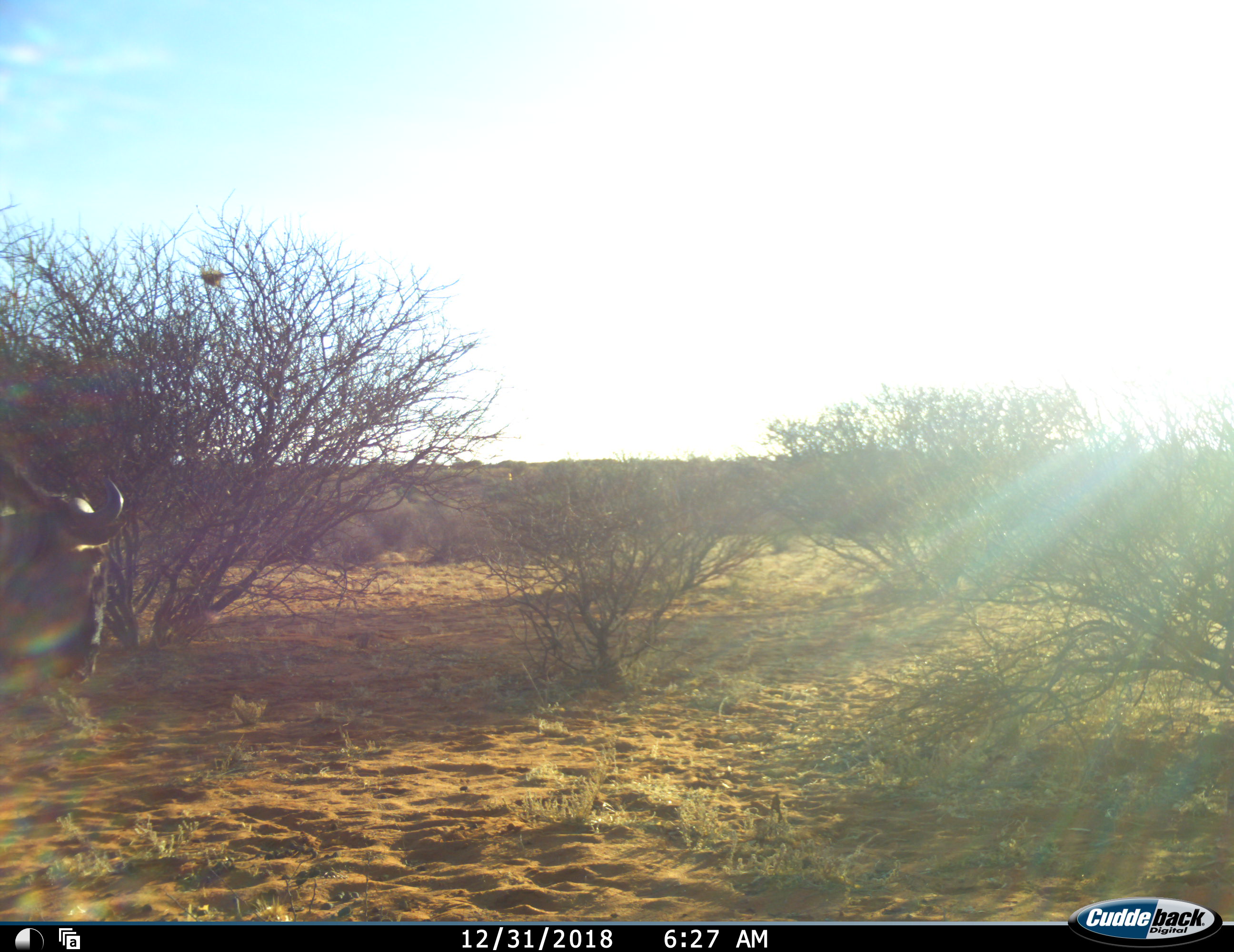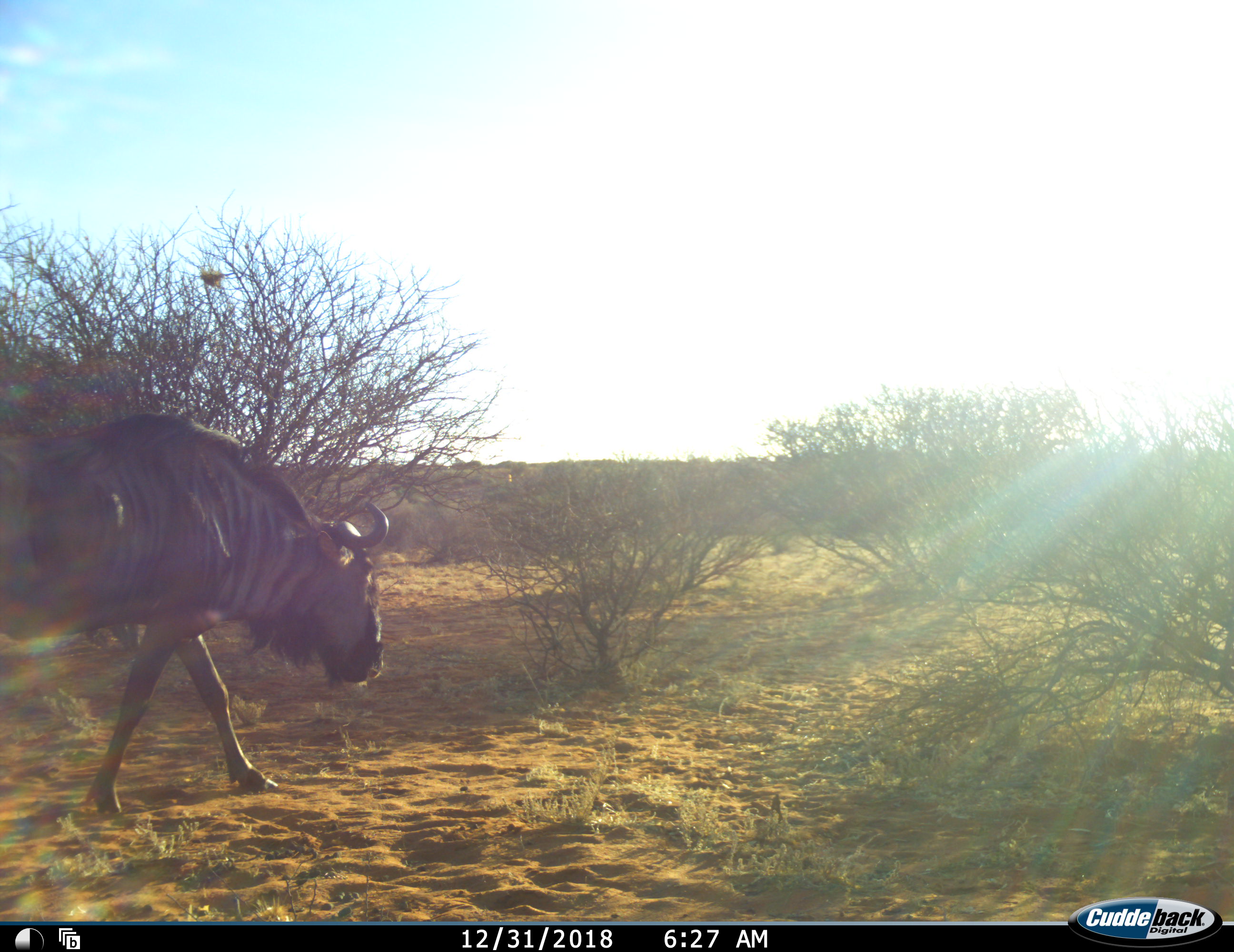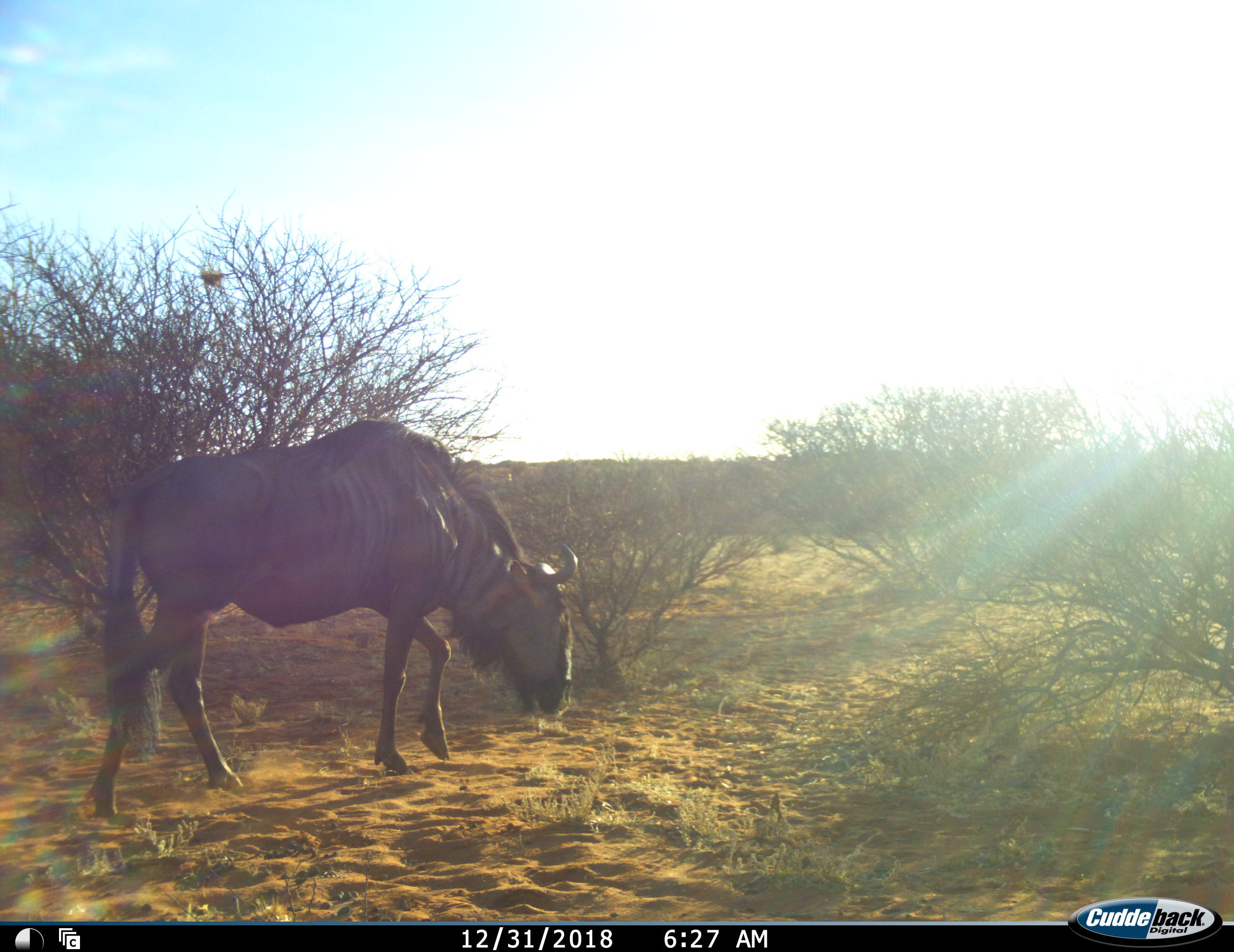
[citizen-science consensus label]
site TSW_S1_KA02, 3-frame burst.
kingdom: Animalia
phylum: Chordata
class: Mammalia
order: Artiodactyla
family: Bovidae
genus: Connochaetes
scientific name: Connochaetes taurinus taurinus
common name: blue wildebeest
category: wildebeestblue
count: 1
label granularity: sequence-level